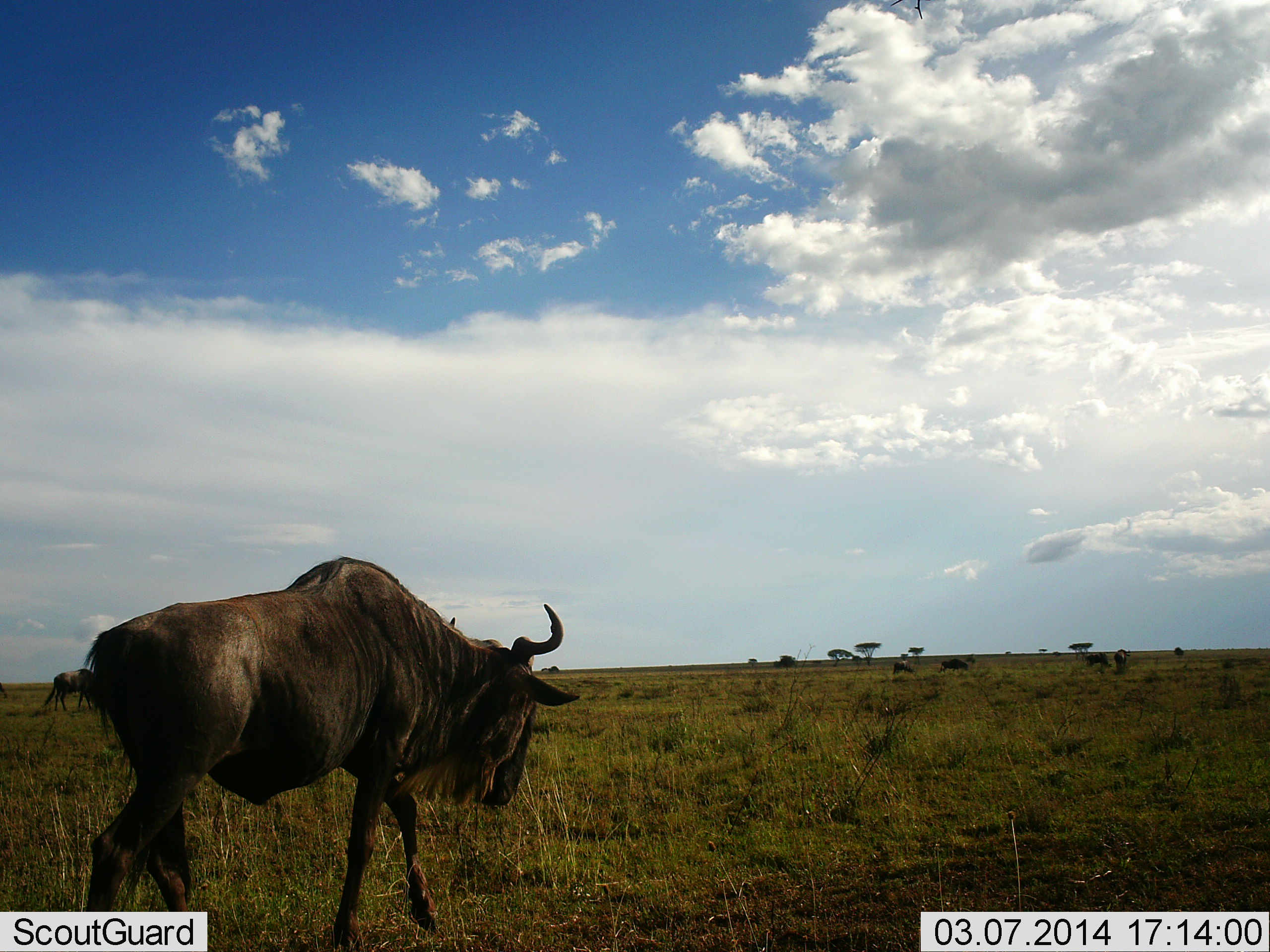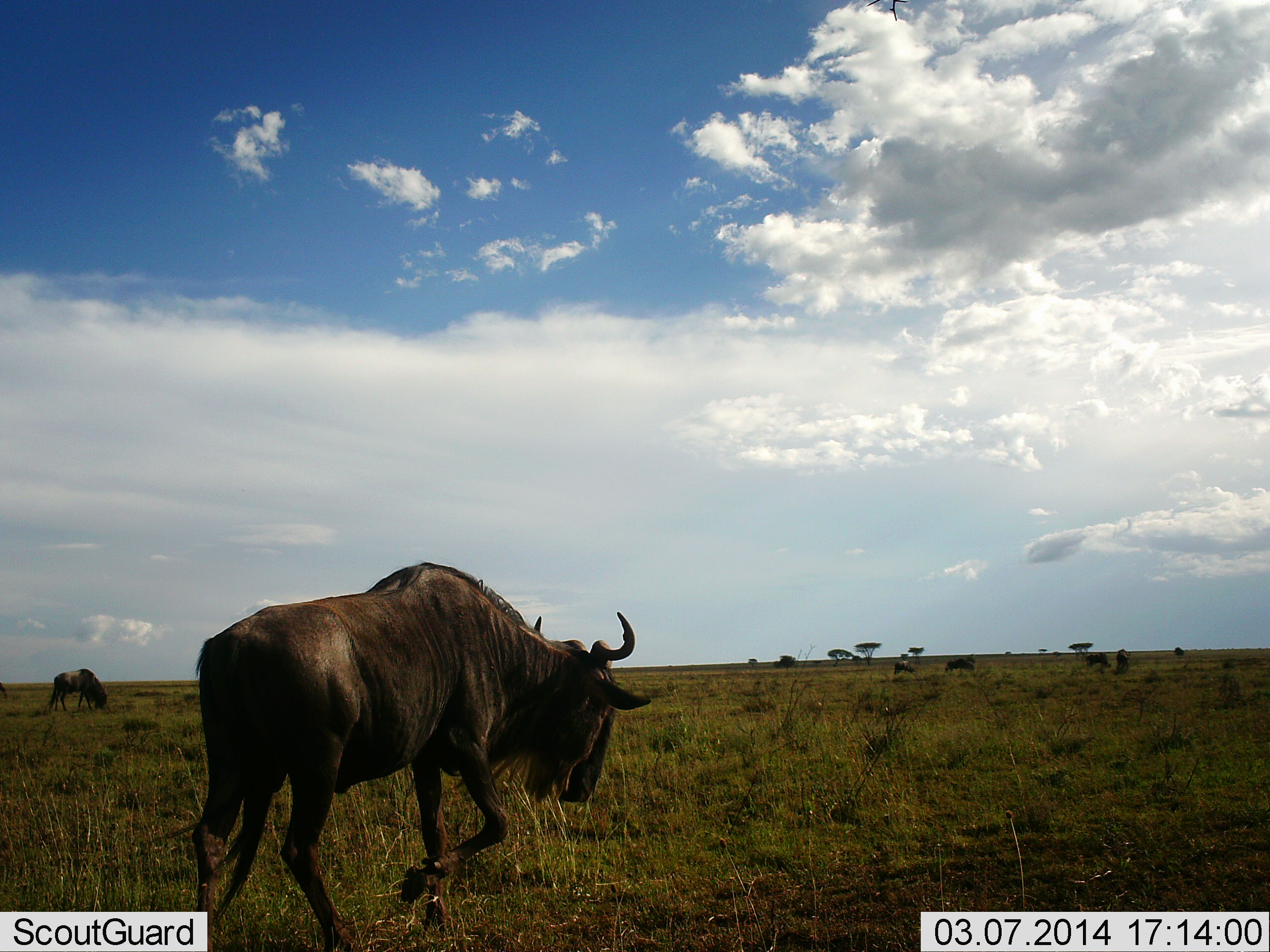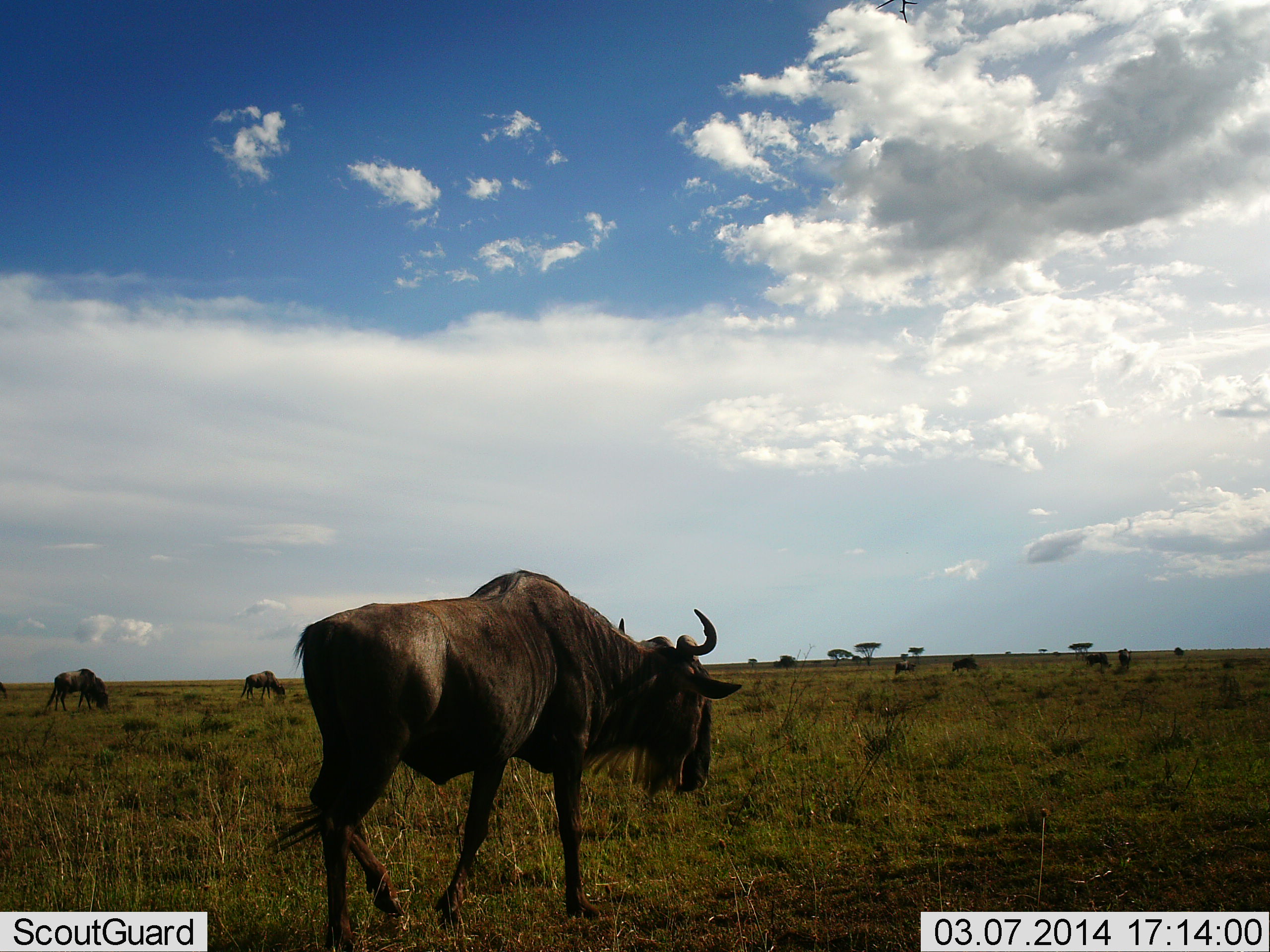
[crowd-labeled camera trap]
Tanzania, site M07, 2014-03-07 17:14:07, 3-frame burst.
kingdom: Animalia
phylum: Chordata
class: Mammalia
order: Artiodactyla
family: Bovidae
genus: Connochaetes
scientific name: Connochaetes taurinus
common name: blue wildebeest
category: wildebeest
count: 7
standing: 40%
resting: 0%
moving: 80%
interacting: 0%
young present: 0%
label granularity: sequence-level